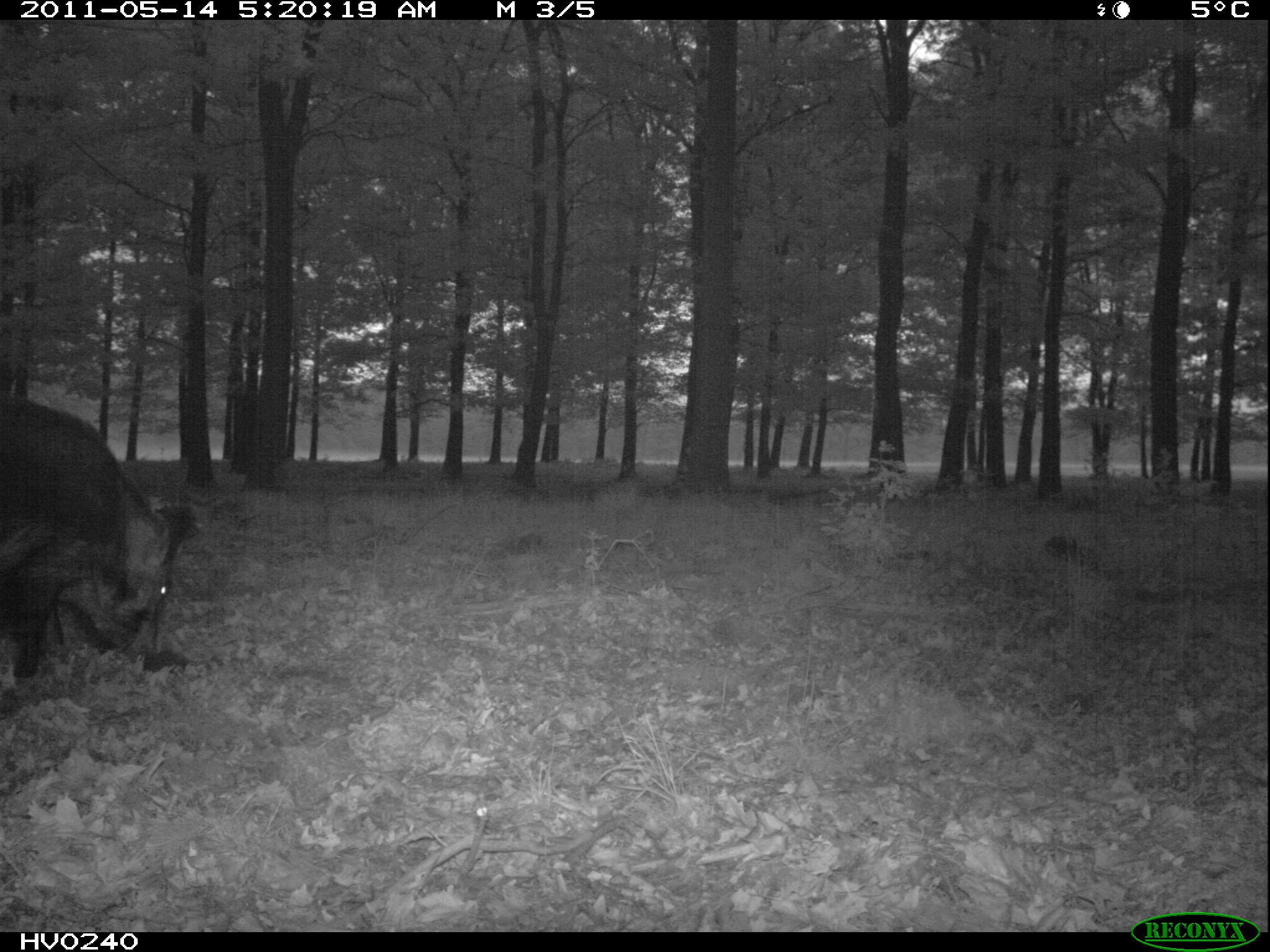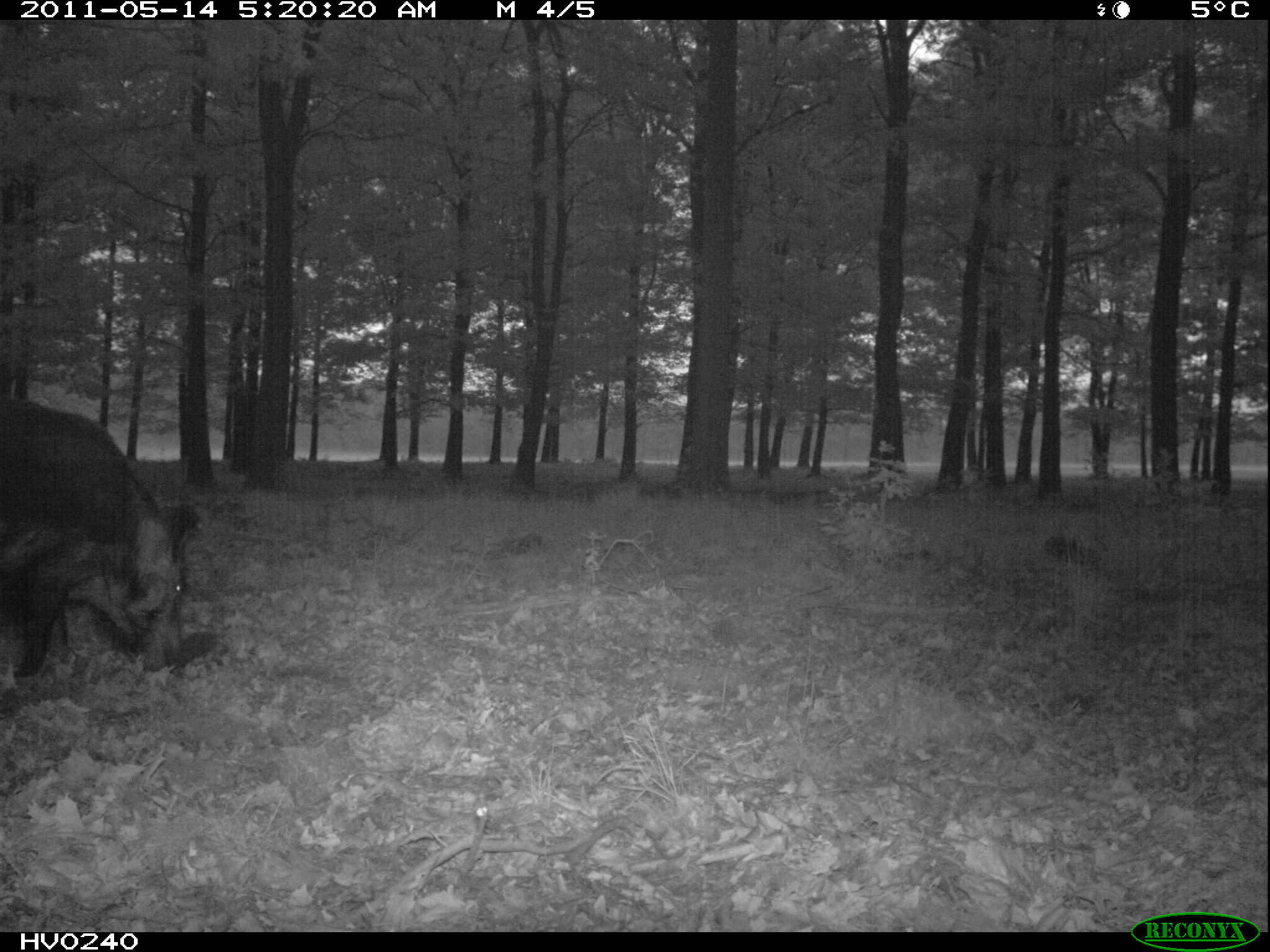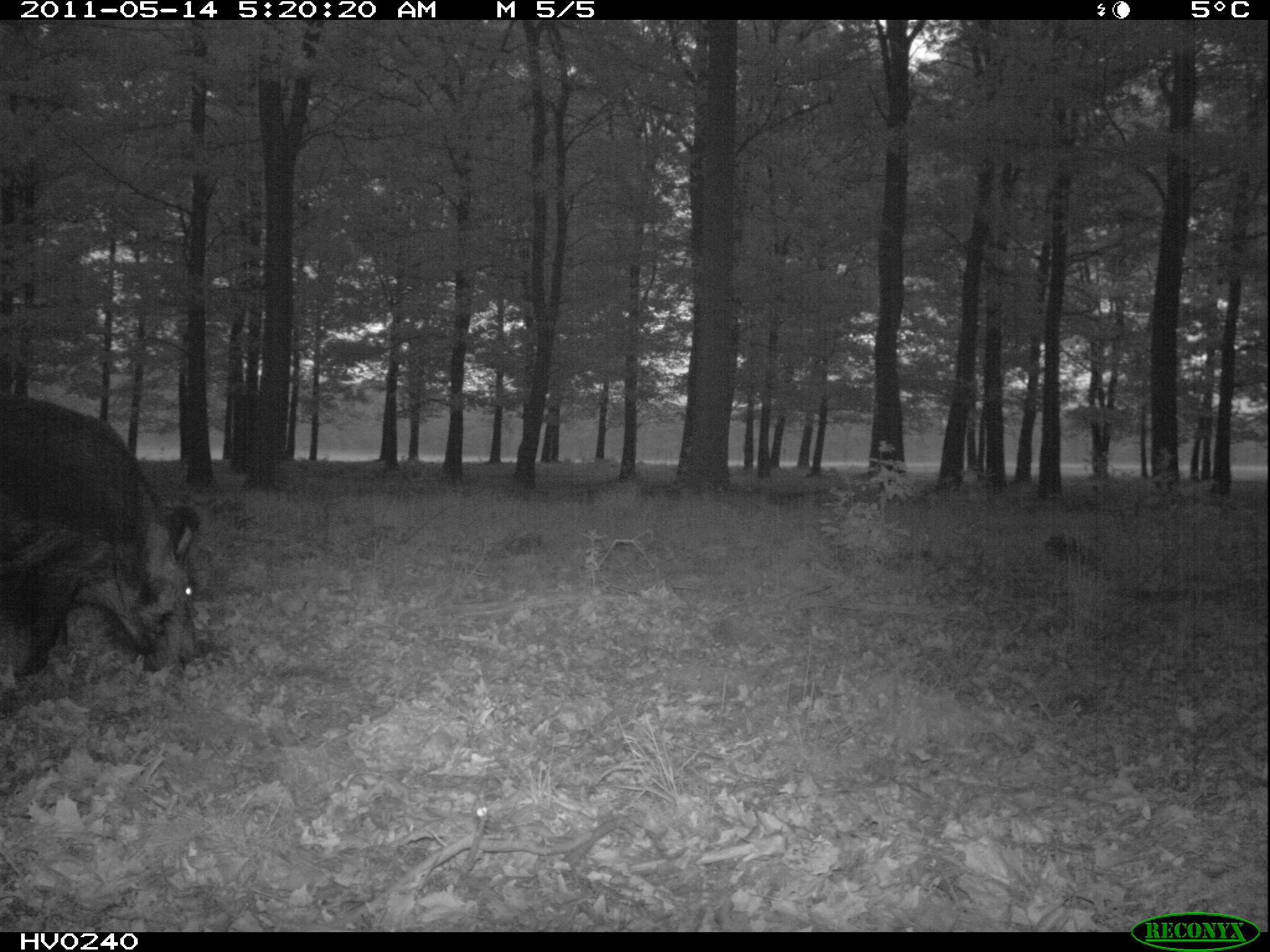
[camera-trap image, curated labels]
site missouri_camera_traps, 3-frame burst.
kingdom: Animalia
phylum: Chordata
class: Mammalia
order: Artiodactyla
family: Suidae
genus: Sus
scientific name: Sus scrofa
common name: wild boar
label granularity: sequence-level